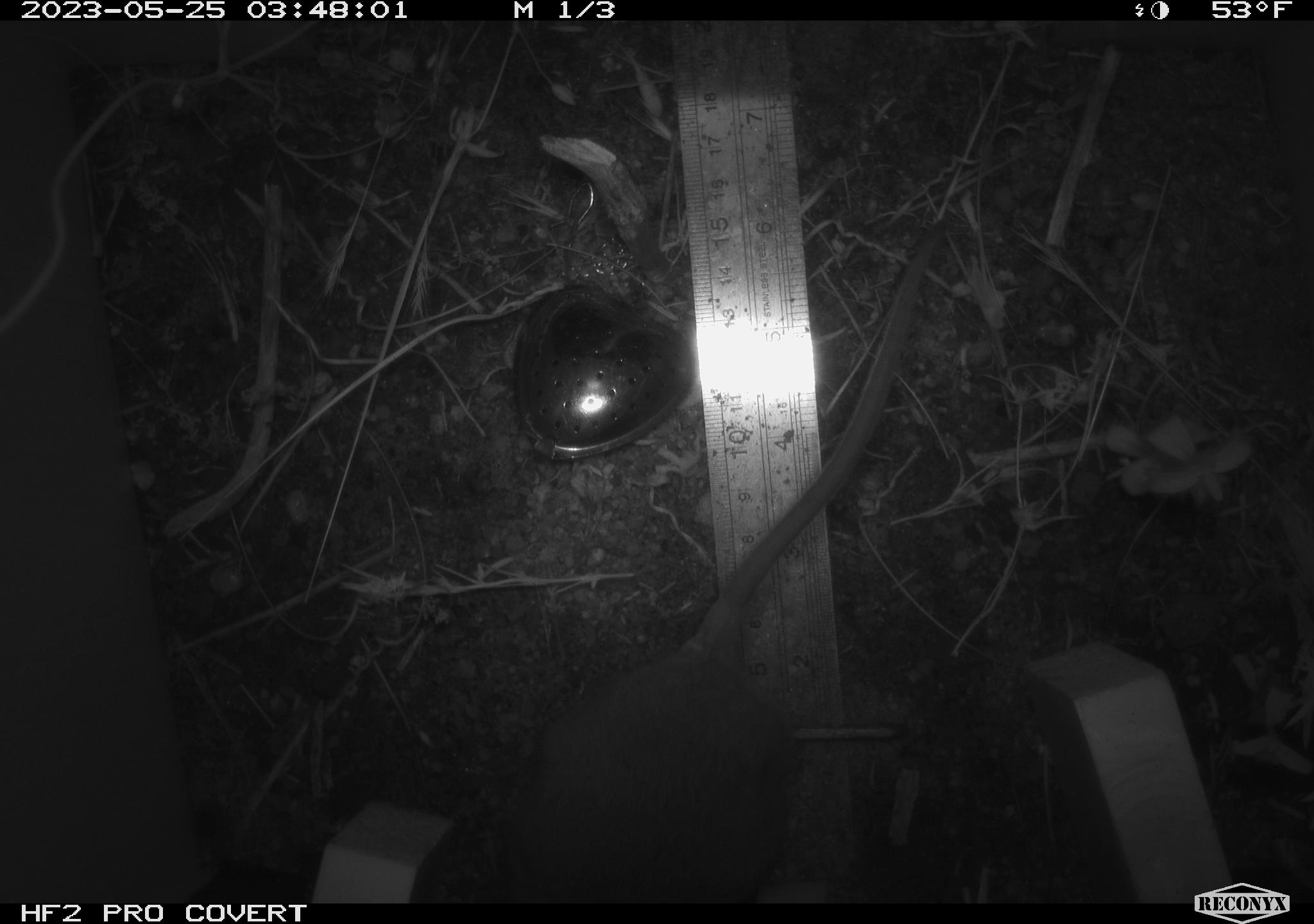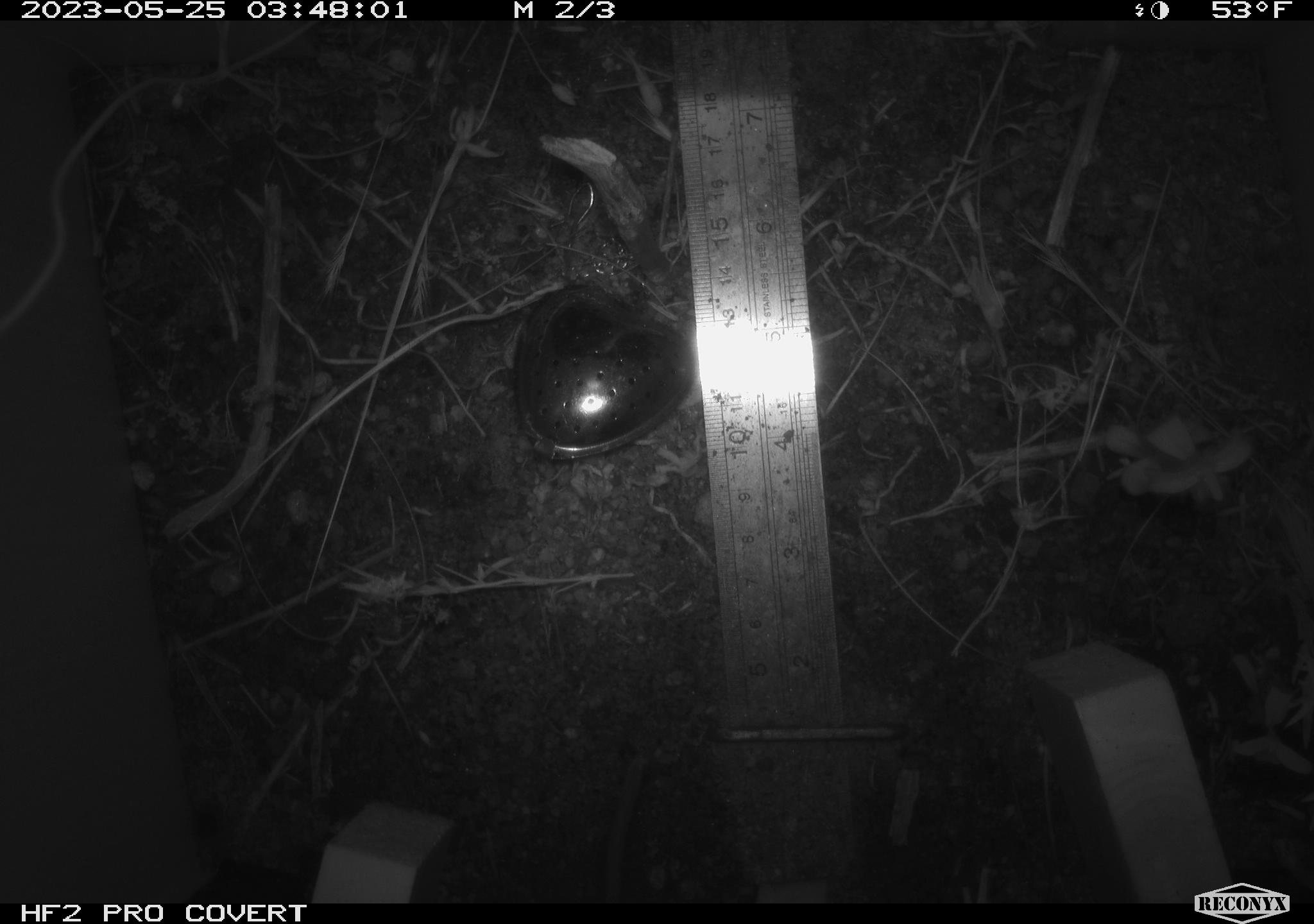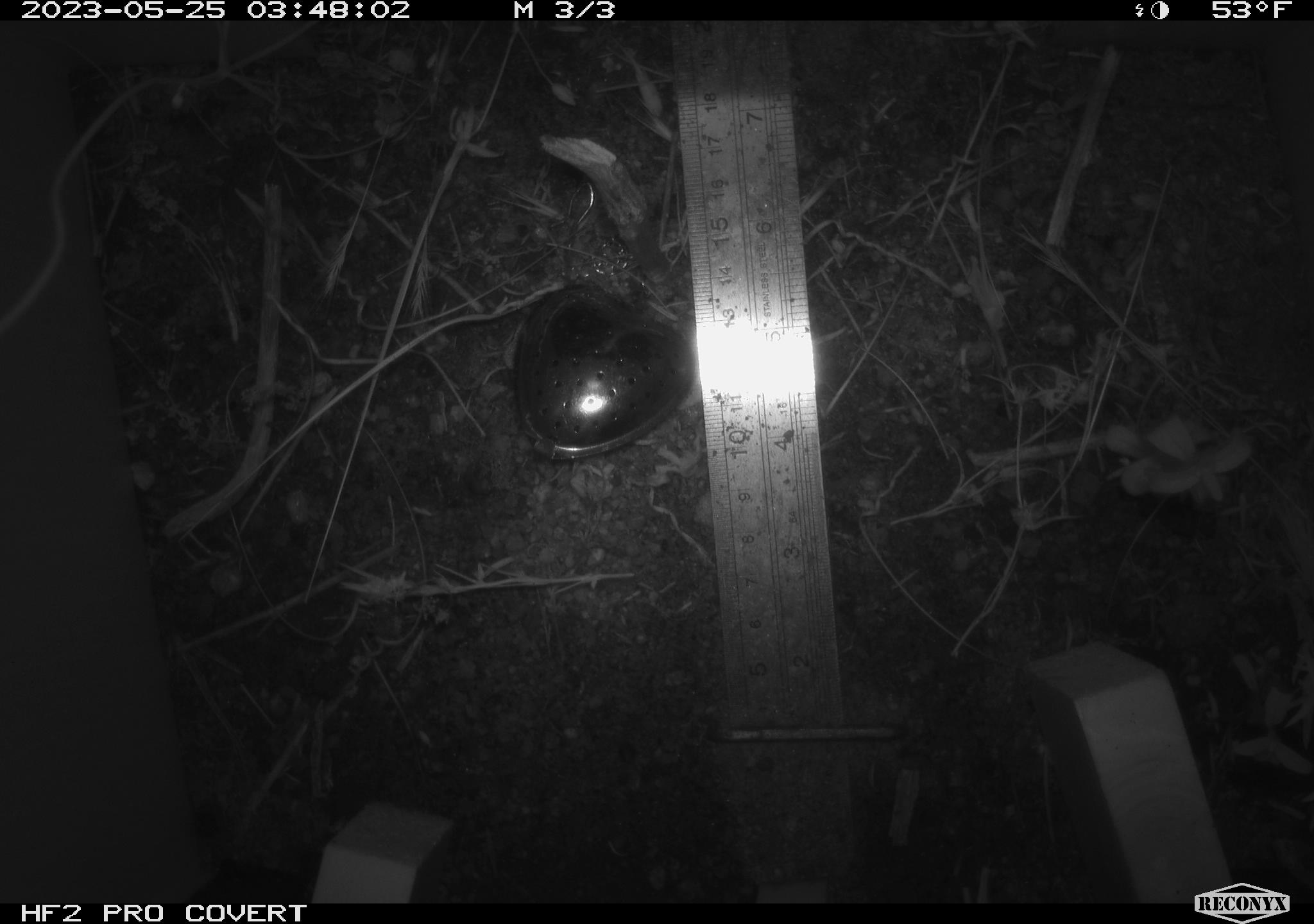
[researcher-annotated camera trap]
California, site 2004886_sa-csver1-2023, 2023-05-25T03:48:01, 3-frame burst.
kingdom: Animalia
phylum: Chordata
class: Mammalia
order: Rodentia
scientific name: Rodentia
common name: mouse species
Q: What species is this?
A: Mouse species (Rodentia).